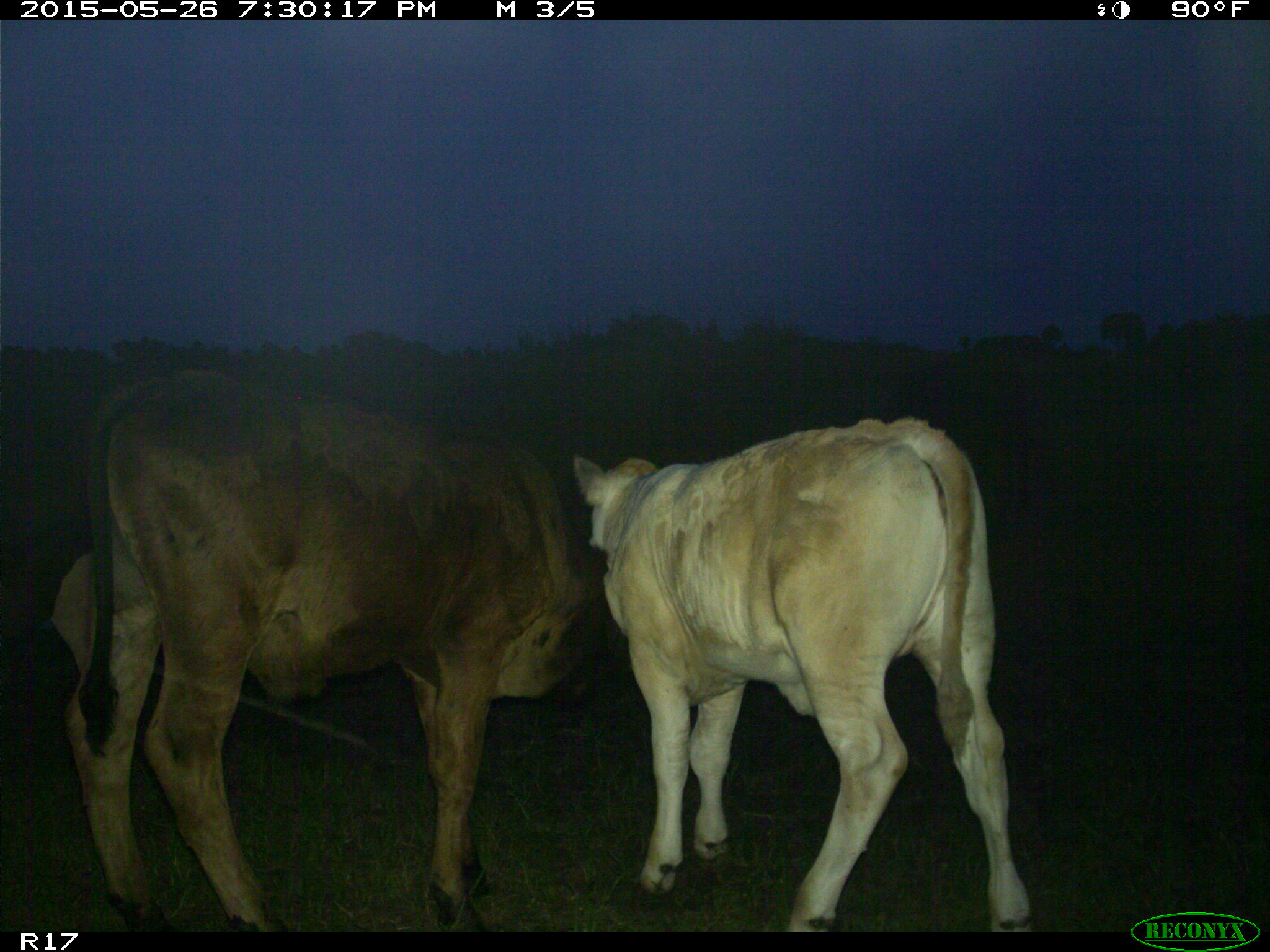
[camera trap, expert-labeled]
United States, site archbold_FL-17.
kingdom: Animalia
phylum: Chordata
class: Mammalia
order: Artiodactyla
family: Bovidae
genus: Bos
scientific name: Bos taurus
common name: domestic cow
Bos taurus (domestic cow).